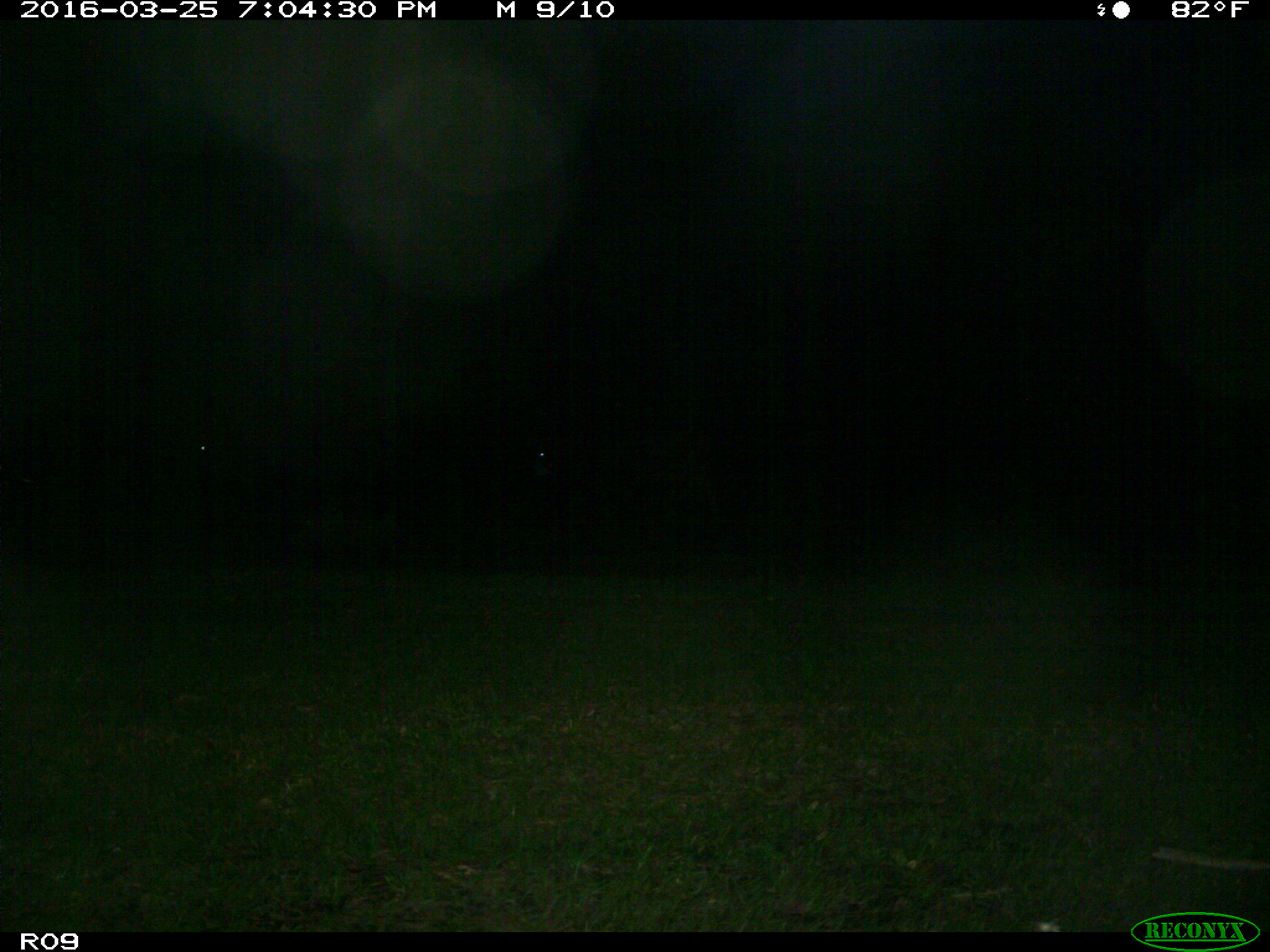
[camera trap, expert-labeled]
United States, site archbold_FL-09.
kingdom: Animalia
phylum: Chordata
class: Mammalia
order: Artiodactyla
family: Bovidae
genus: Bos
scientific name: Bos taurus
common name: domestic cow